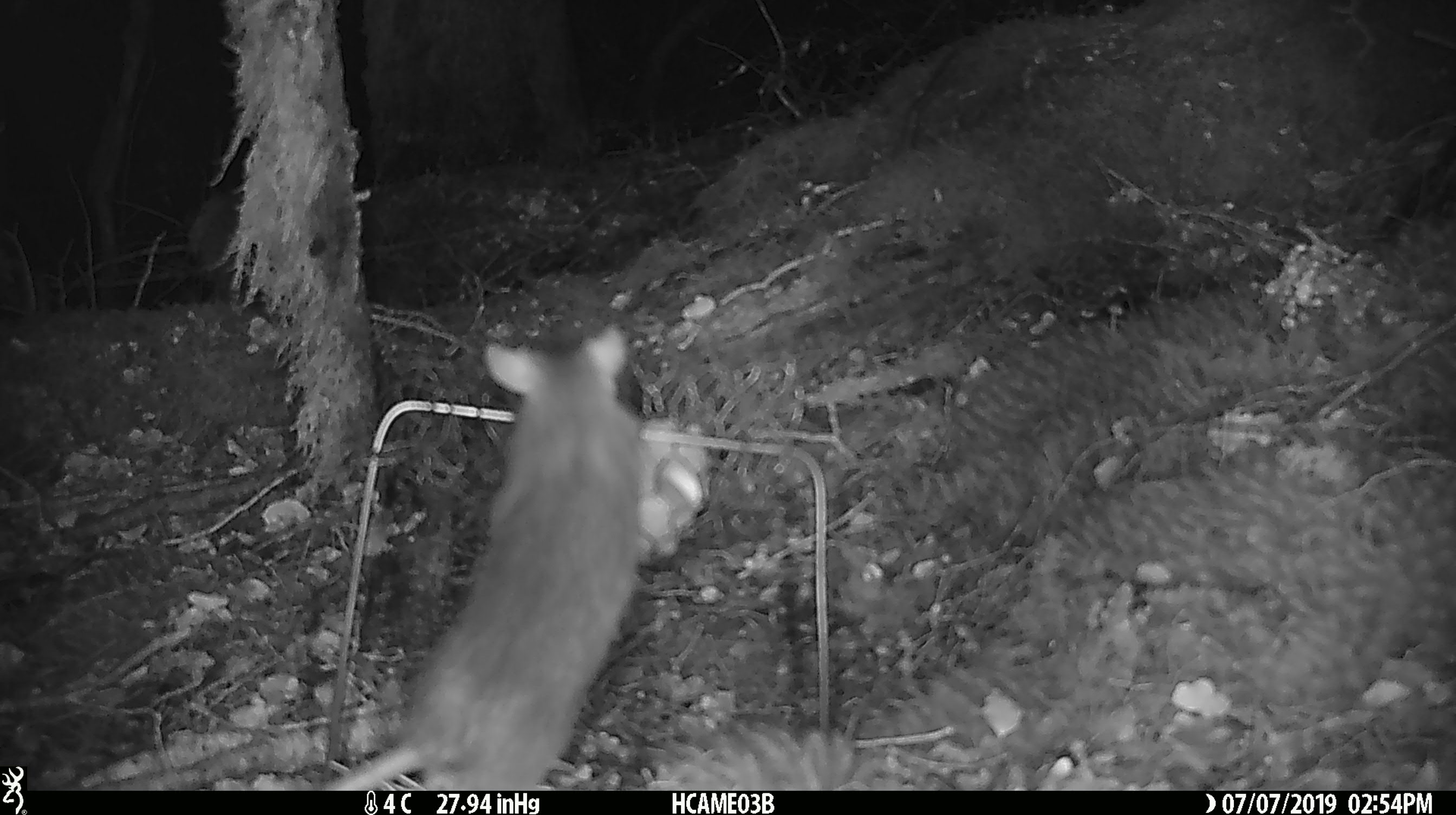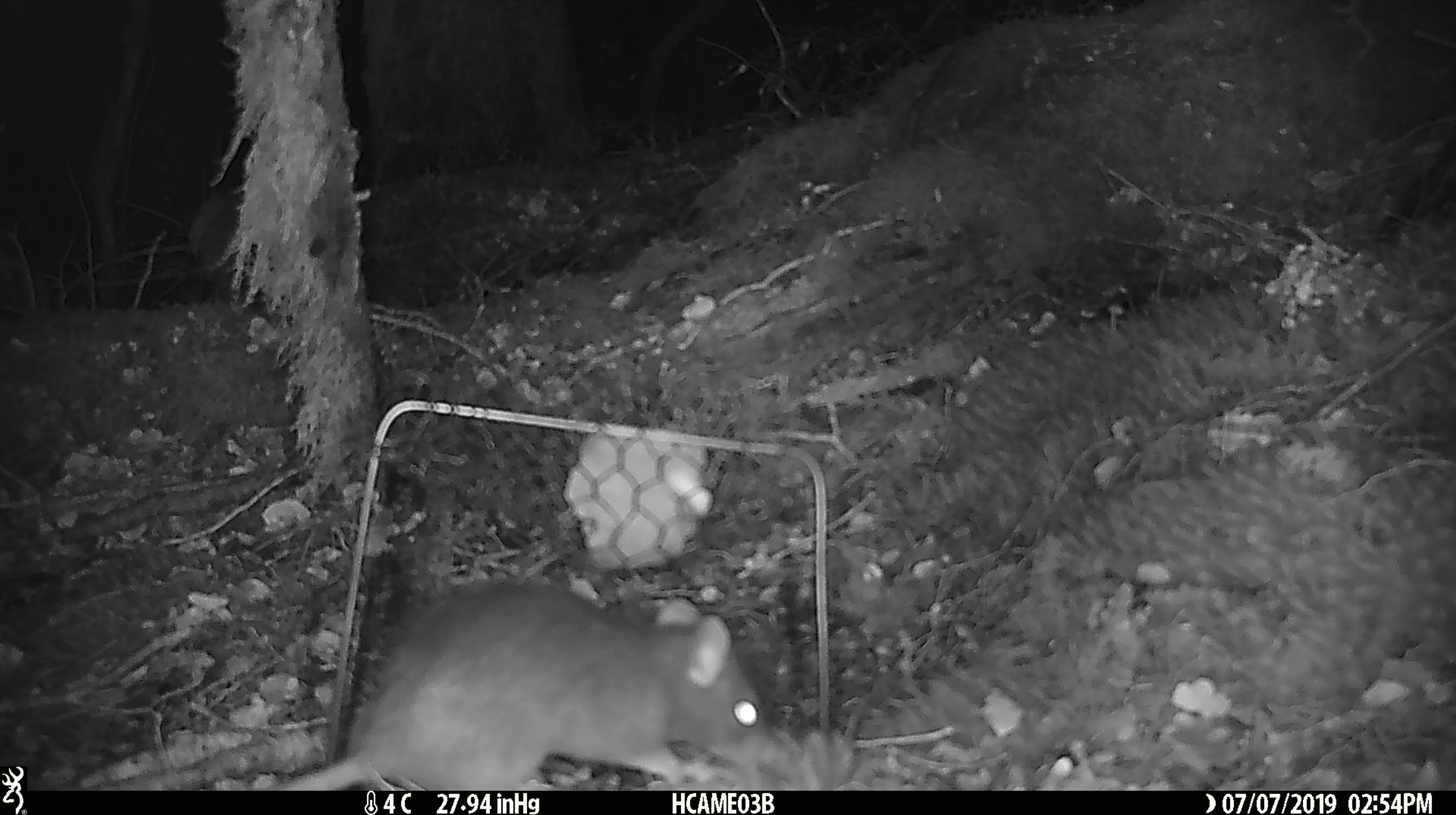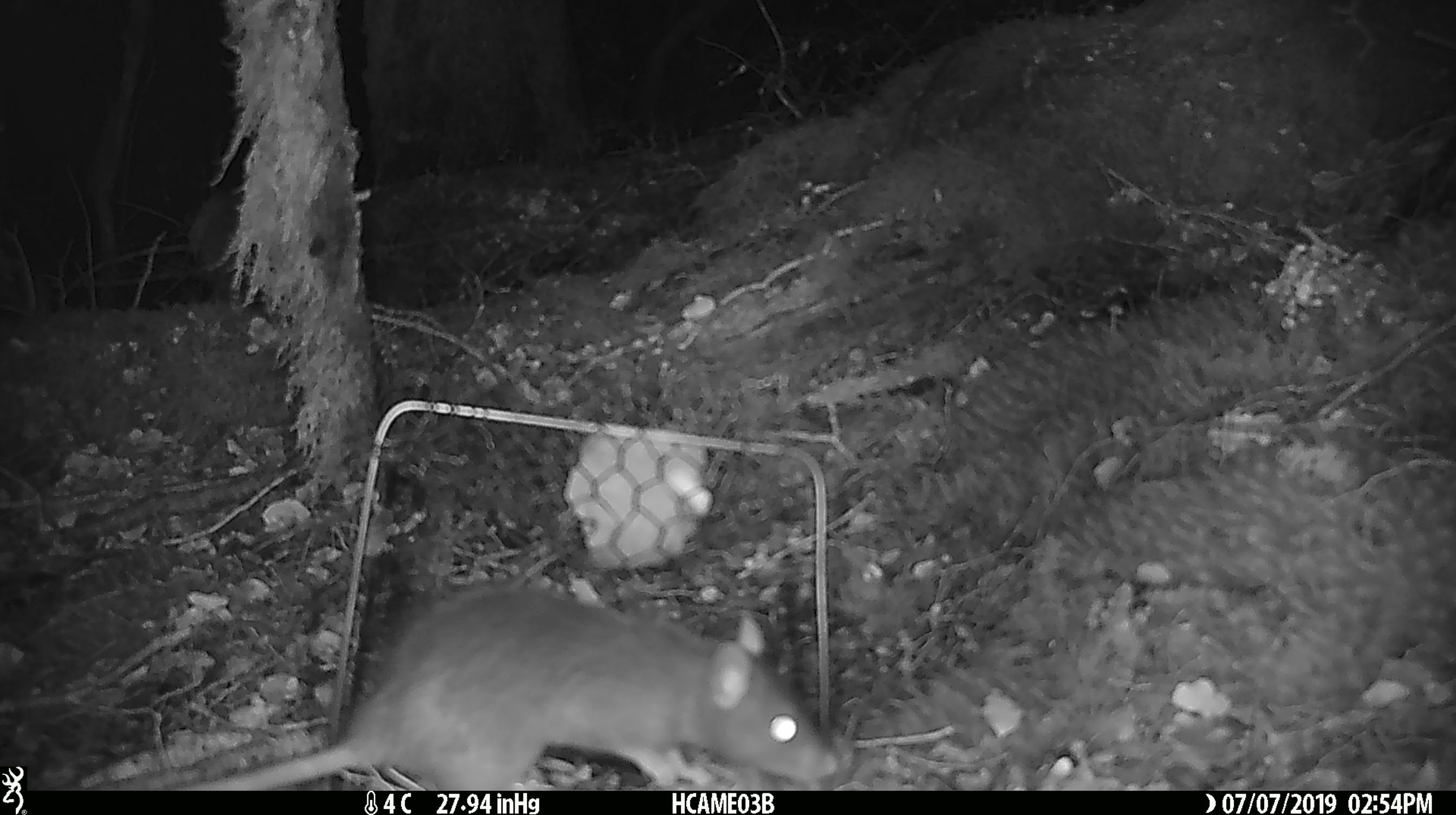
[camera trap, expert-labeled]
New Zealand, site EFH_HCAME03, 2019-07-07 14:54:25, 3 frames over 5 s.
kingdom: Animalia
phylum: Chordata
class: Mammalia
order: Rodentia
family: Muridae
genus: Rattus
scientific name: Rattus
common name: rat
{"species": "rat (Rattus)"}